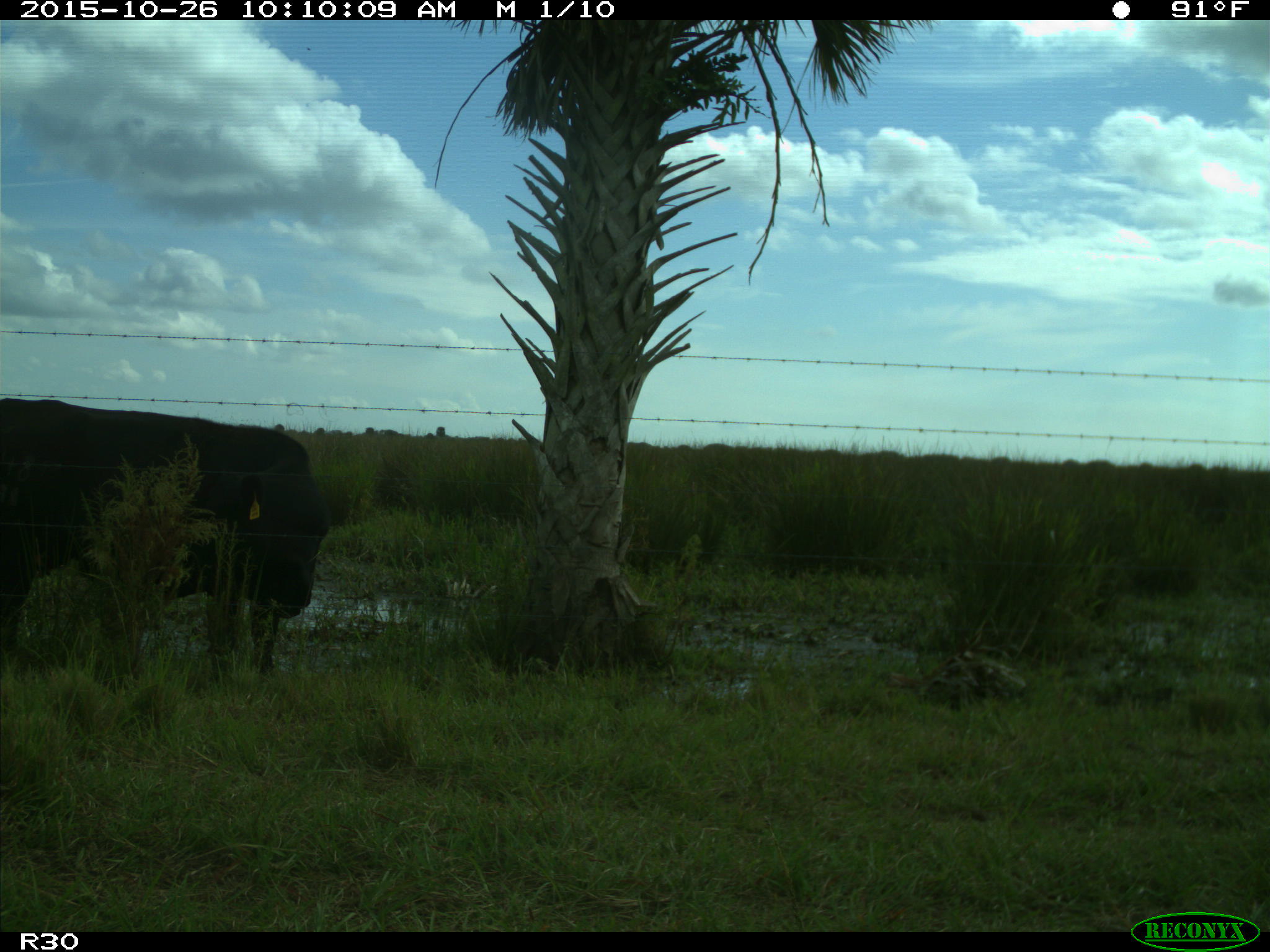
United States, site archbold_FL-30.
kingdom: Animalia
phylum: Chordata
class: Mammalia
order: Artiodactyla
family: Bovidae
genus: Bos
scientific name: Bos taurus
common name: domestic cow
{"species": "Bos taurus (domestic cow)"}